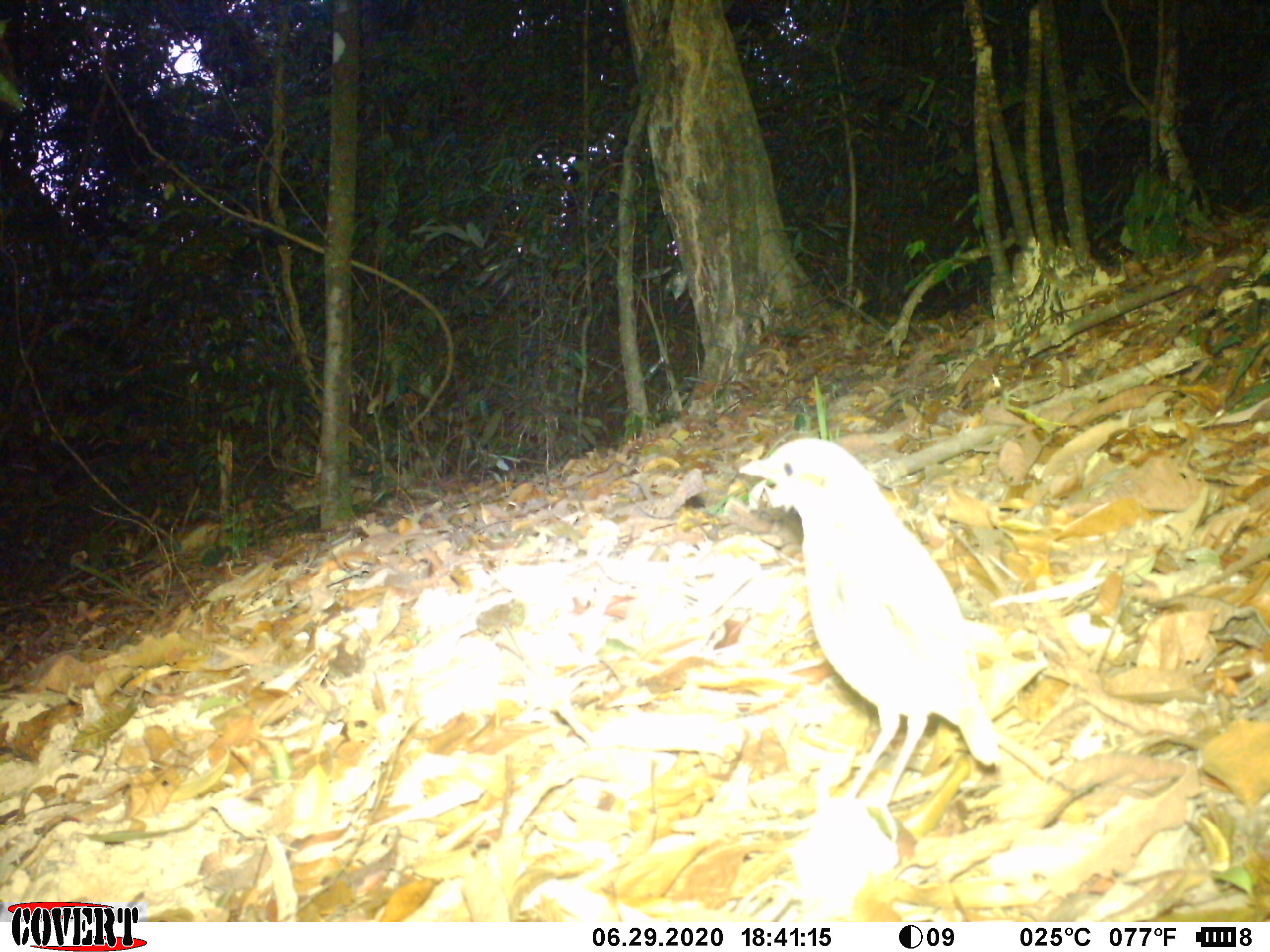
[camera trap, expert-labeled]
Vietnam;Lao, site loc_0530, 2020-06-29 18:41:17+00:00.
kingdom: Animalia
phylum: Chordata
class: Aves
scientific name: Aves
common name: bird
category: unidentified bird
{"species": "unidentified bird (bird) (Aves)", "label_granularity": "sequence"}